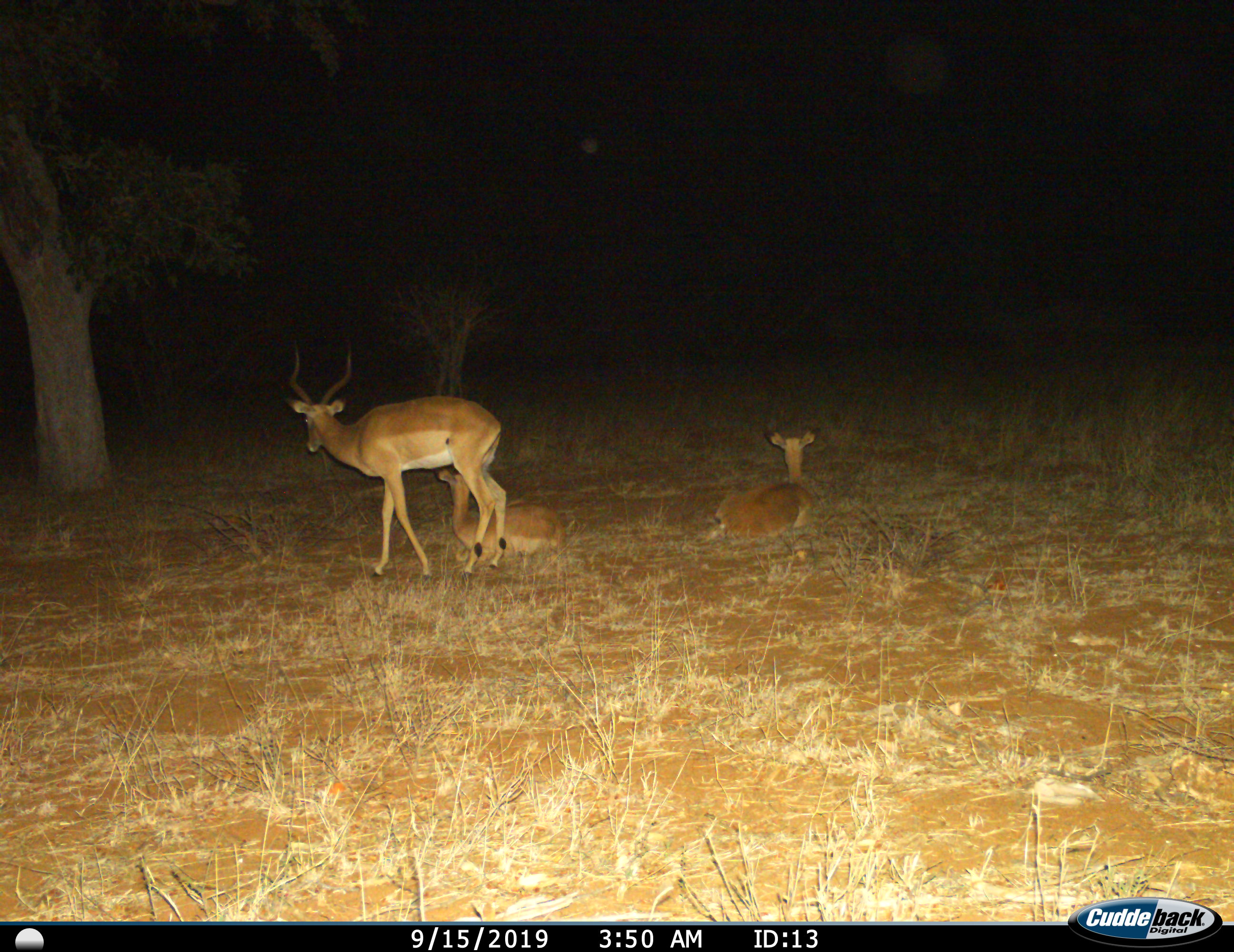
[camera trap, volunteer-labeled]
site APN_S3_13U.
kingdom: Animalia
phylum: Chordata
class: Mammalia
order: Artiodactyla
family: Bovidae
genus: Aepyceros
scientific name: Aepyceros melampus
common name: impala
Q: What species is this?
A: Impala (Aepyceros melampus).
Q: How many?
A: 3.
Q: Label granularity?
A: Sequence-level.